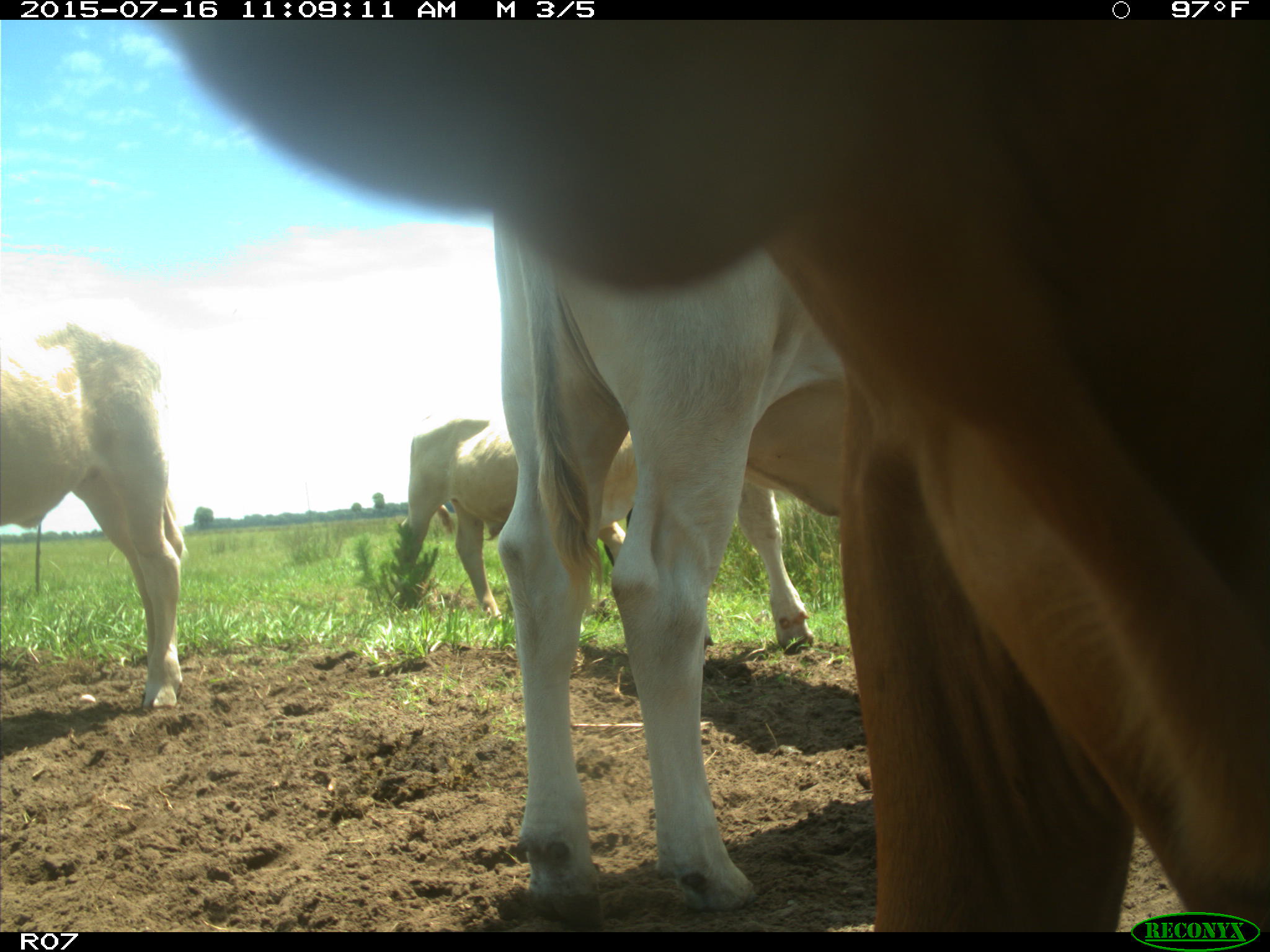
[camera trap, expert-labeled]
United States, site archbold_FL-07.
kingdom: Animalia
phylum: Chordata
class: Mammalia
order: Artiodactyla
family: Bovidae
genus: Bos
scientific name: Bos taurus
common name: domestic cow